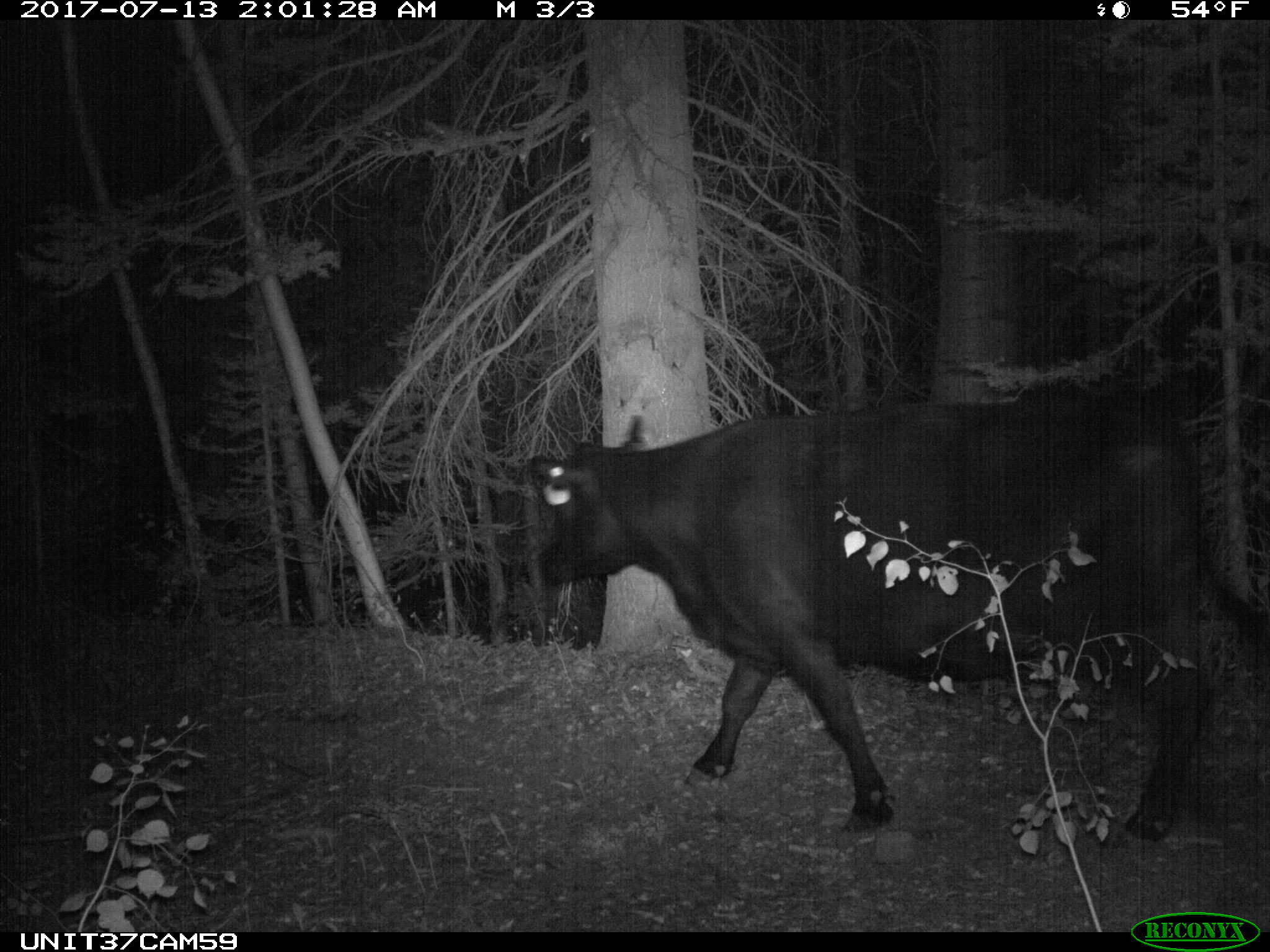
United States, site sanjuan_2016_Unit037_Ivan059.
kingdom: Animalia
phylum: Chordata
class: Mammalia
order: Artiodactyla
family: Bovidae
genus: Bos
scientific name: Bos taurus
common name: domestic cow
Bos taurus (domestic cow).